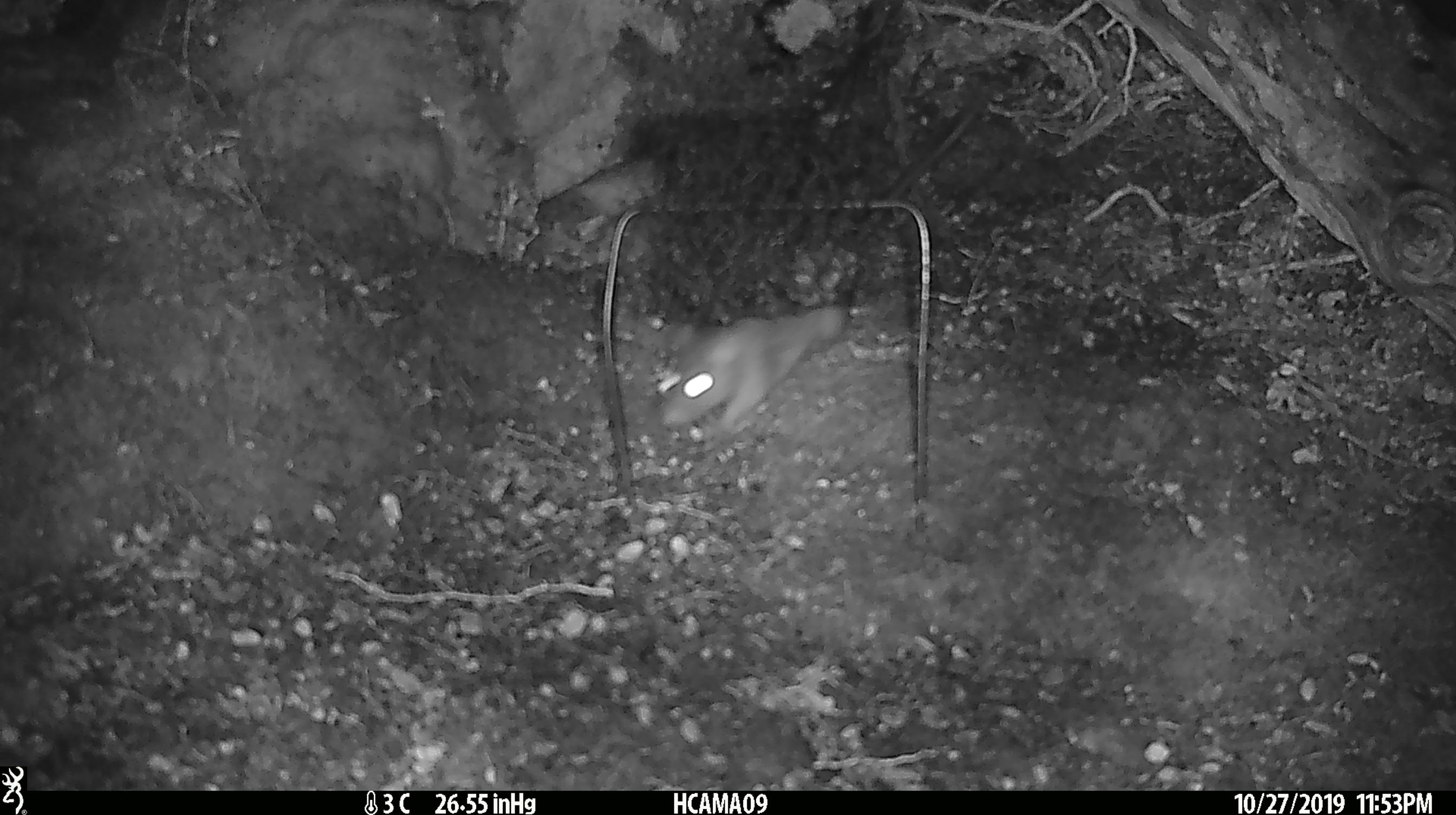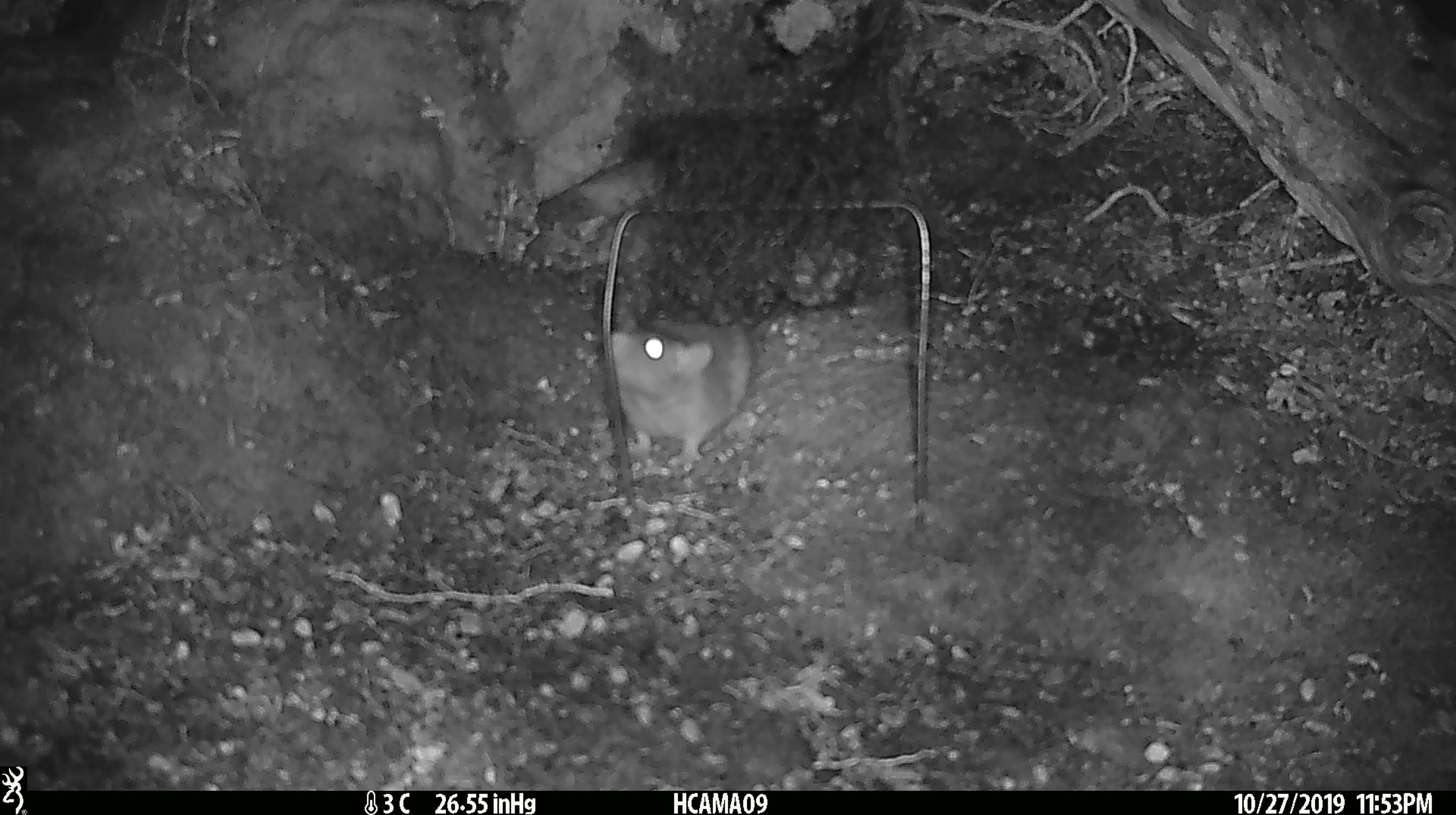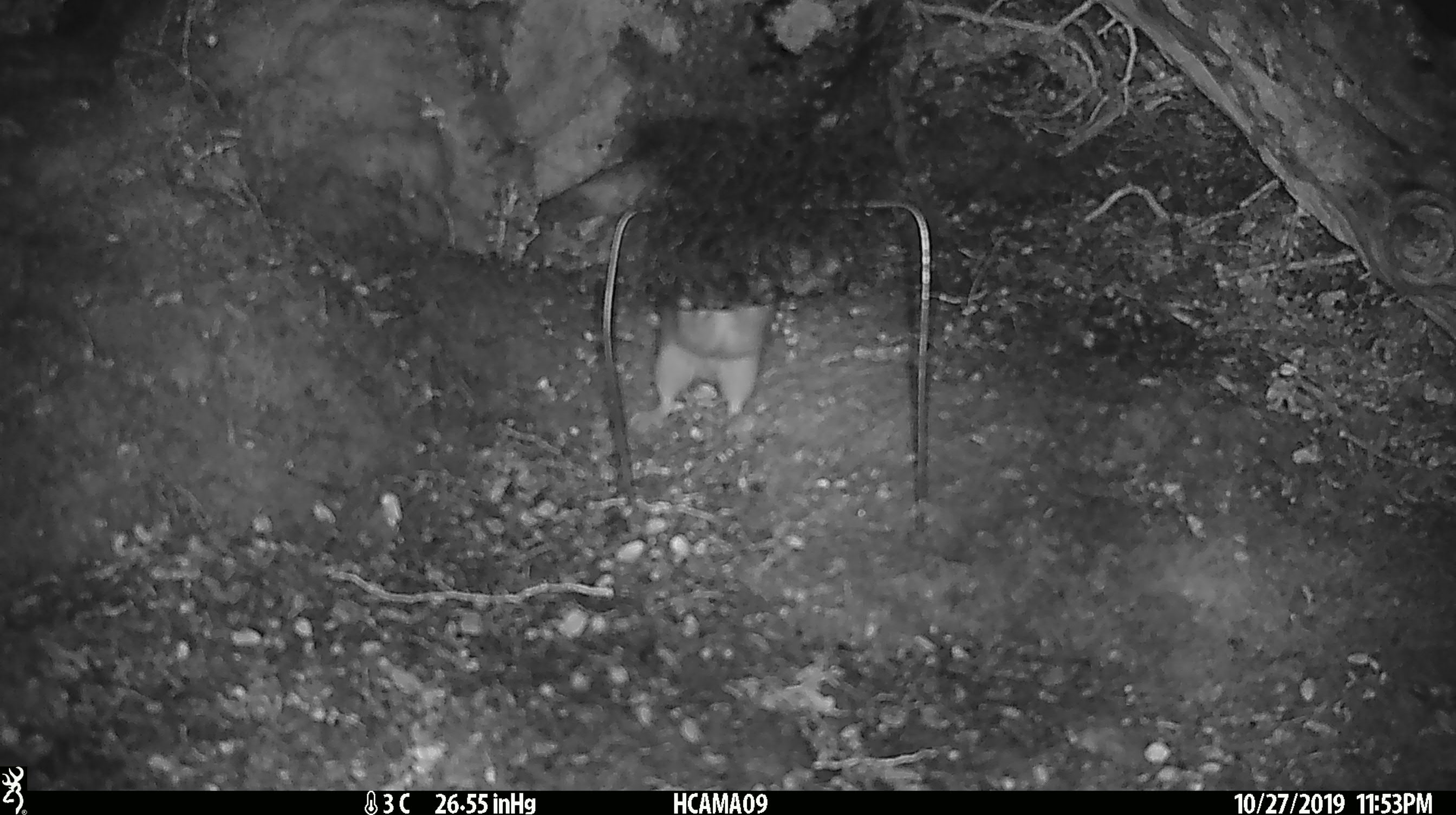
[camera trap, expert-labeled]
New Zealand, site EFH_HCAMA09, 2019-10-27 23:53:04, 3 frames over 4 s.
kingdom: Animalia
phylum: Chordata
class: Mammalia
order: Rodentia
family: Muridae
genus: Rattus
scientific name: Rattus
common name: rat